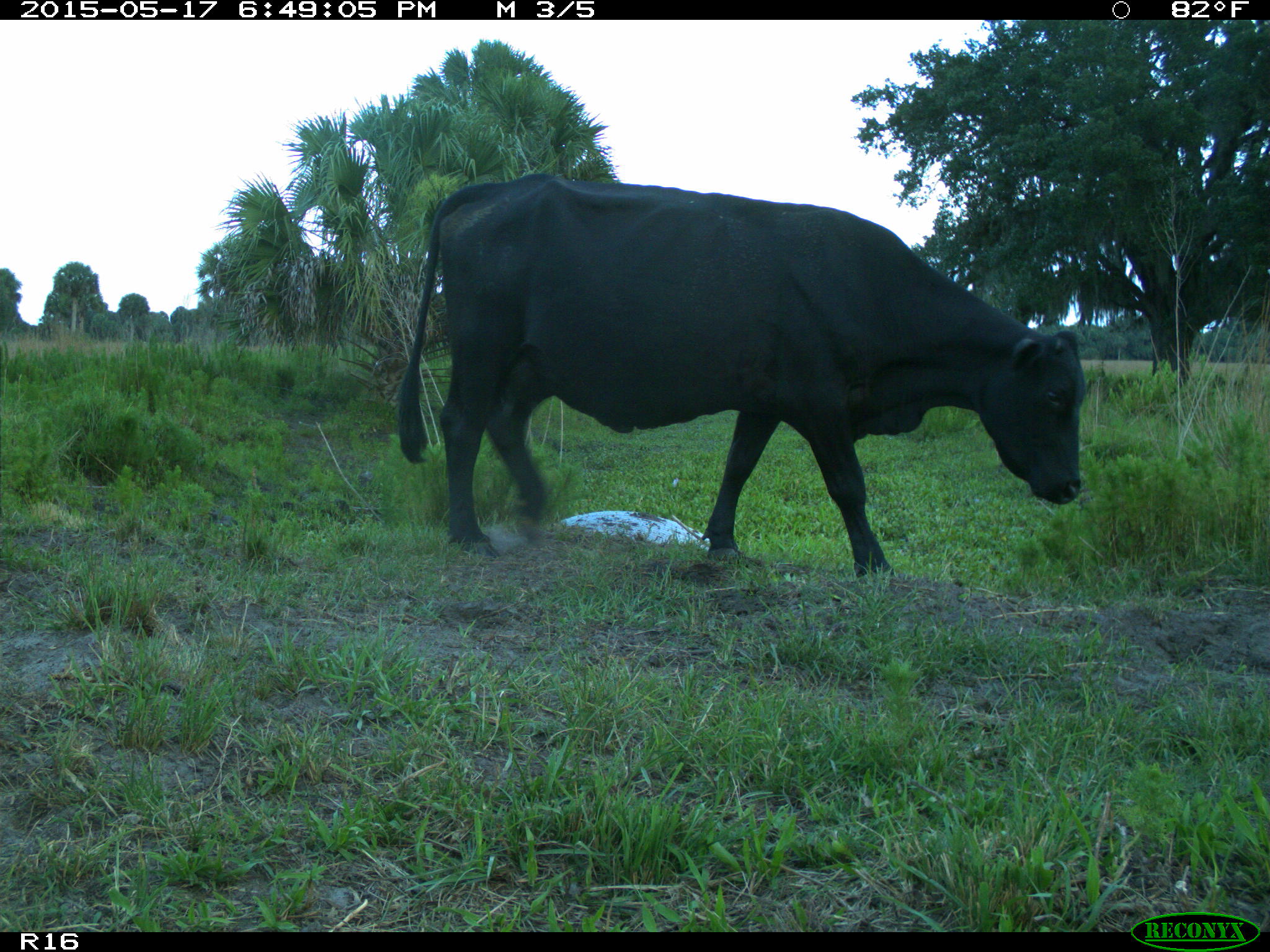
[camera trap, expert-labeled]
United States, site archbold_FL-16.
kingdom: Animalia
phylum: Chordata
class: Mammalia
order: Artiodactyla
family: Bovidae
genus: Bos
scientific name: Bos taurus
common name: domestic cow